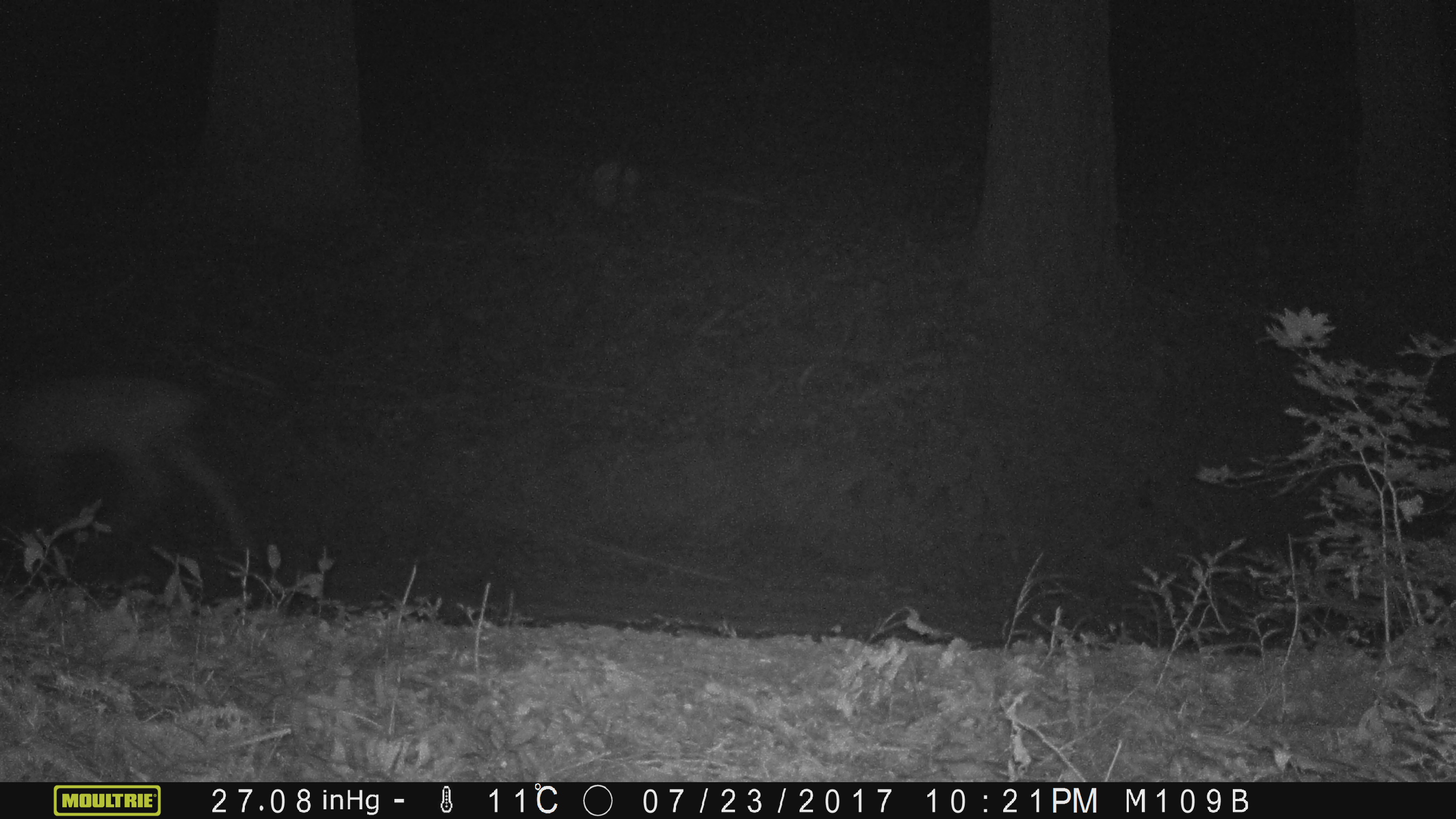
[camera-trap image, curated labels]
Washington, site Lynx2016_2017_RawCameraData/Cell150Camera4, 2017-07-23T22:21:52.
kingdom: Animalia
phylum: Chordata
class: Mammalia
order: Artiodactyla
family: Cervidae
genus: Odocoileus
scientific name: Odocoileus hemionus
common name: mule deer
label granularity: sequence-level